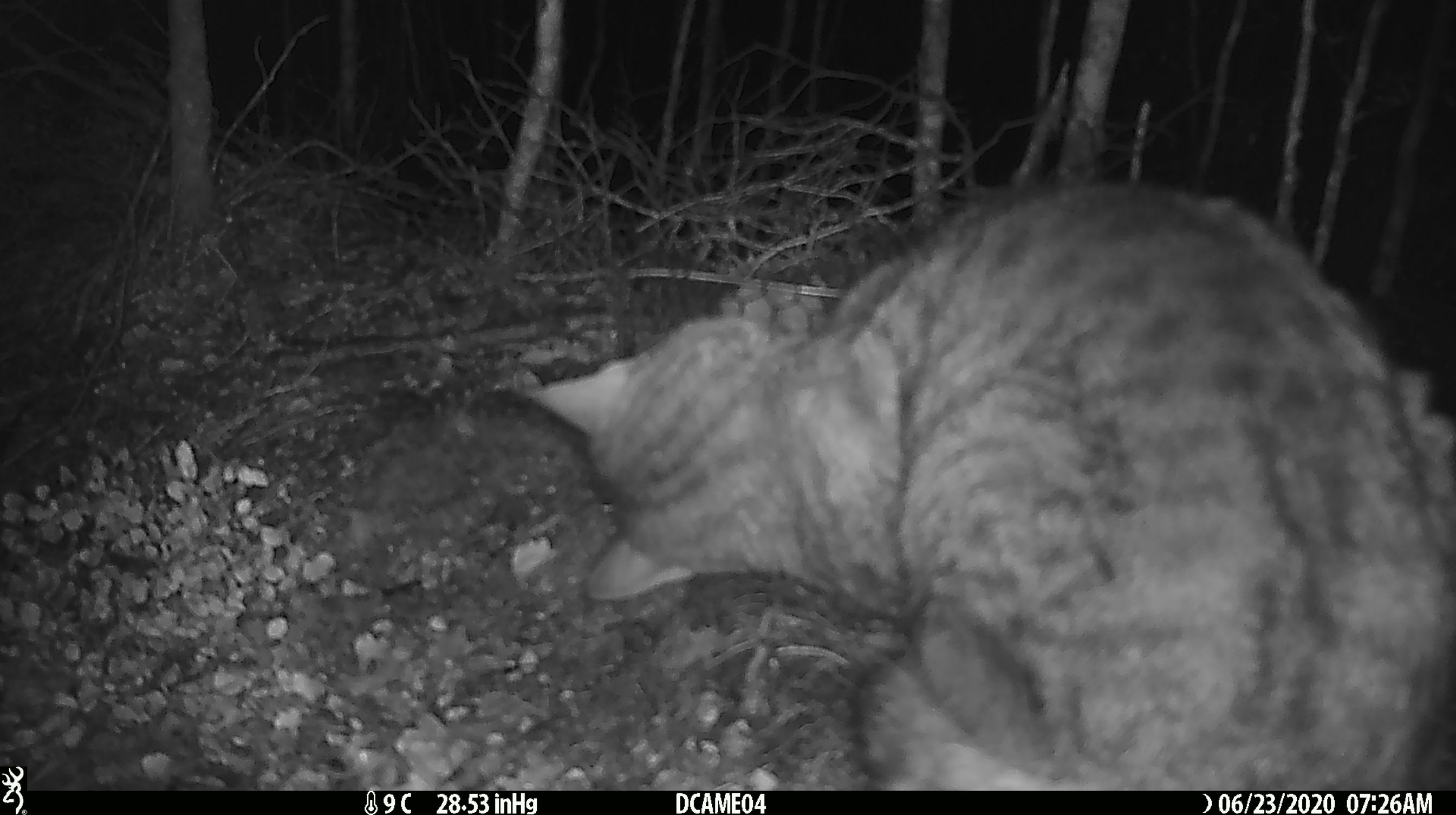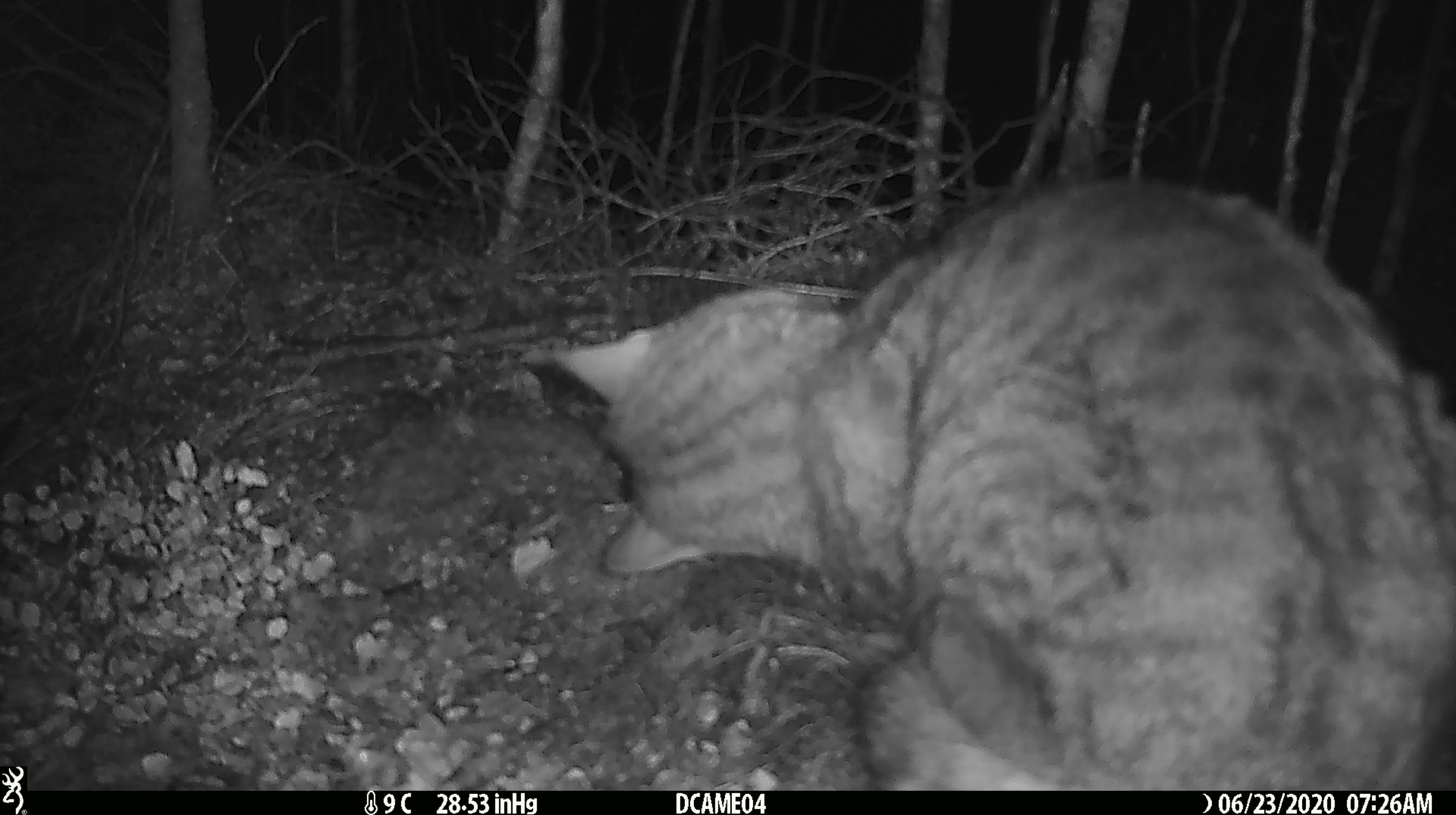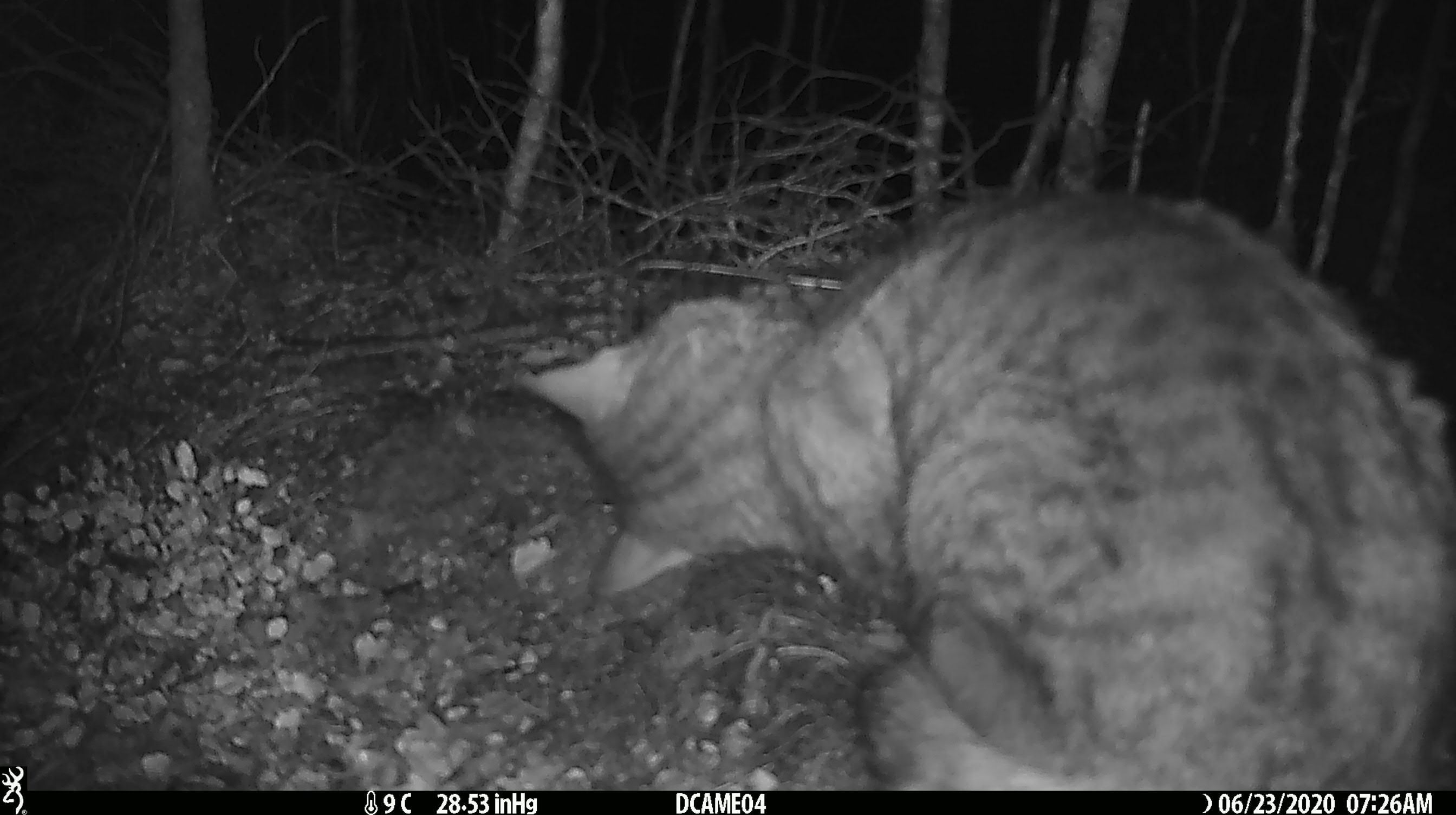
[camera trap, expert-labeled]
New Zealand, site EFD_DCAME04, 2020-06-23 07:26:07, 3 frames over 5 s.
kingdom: Animalia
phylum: Chordata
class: Mammalia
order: Carnivora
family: Felidae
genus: Felis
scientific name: Felis catus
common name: domestic cat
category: cat